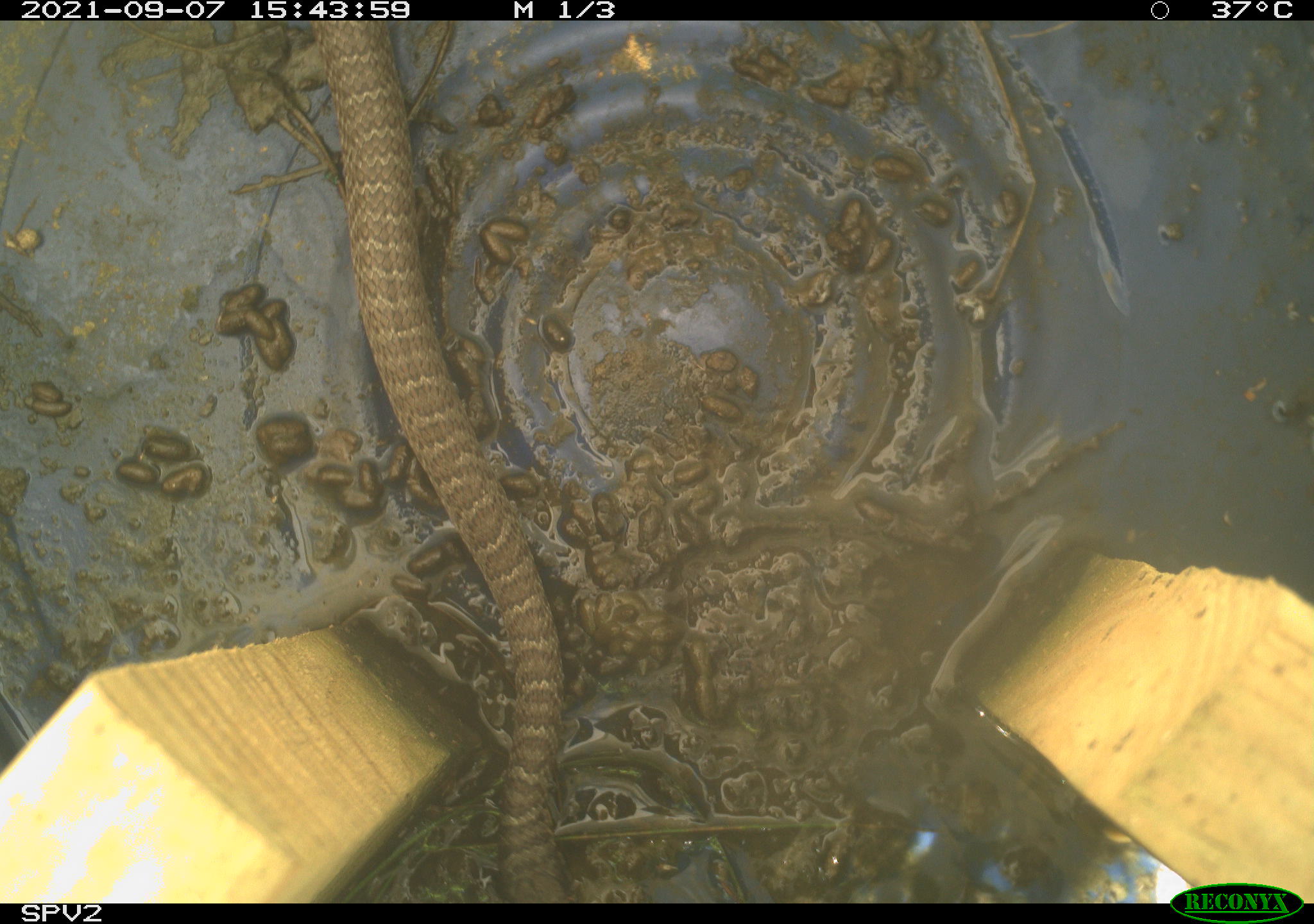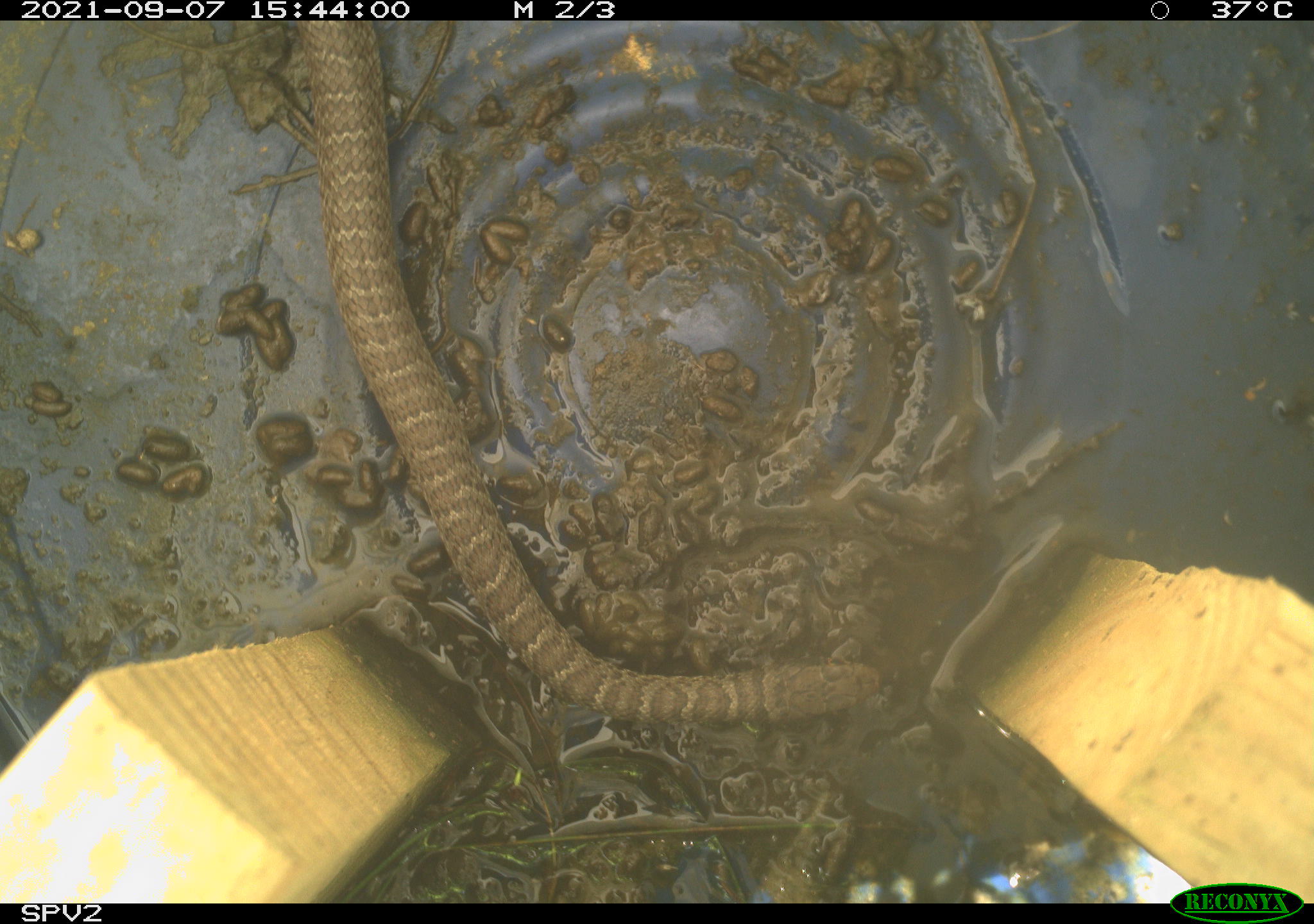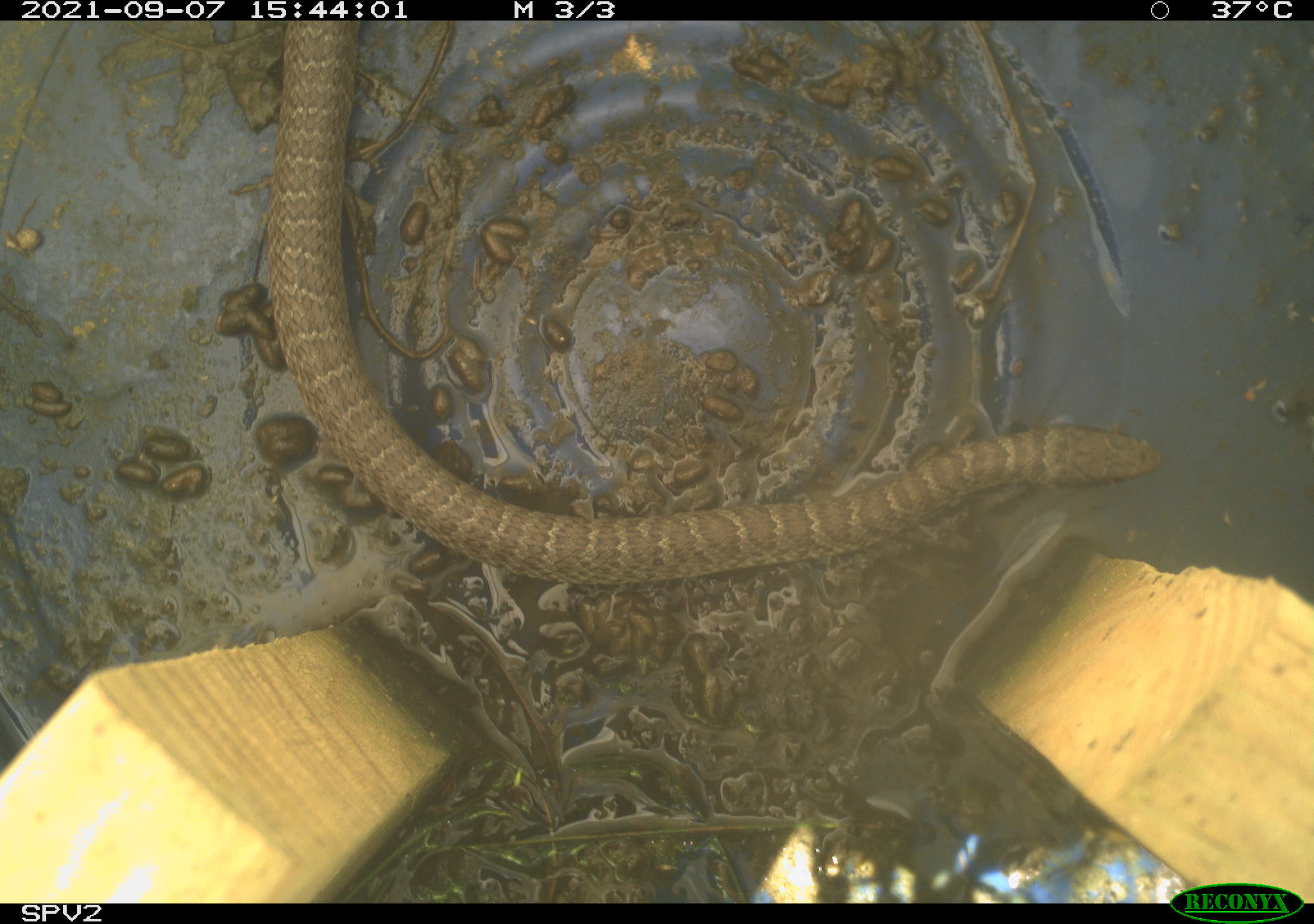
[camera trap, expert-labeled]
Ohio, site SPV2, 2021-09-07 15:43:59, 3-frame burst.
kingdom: Animalia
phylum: Chordata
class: Reptilia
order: Squamata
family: Colubridae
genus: Coluber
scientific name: Coluber constrictor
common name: eastern racer snake